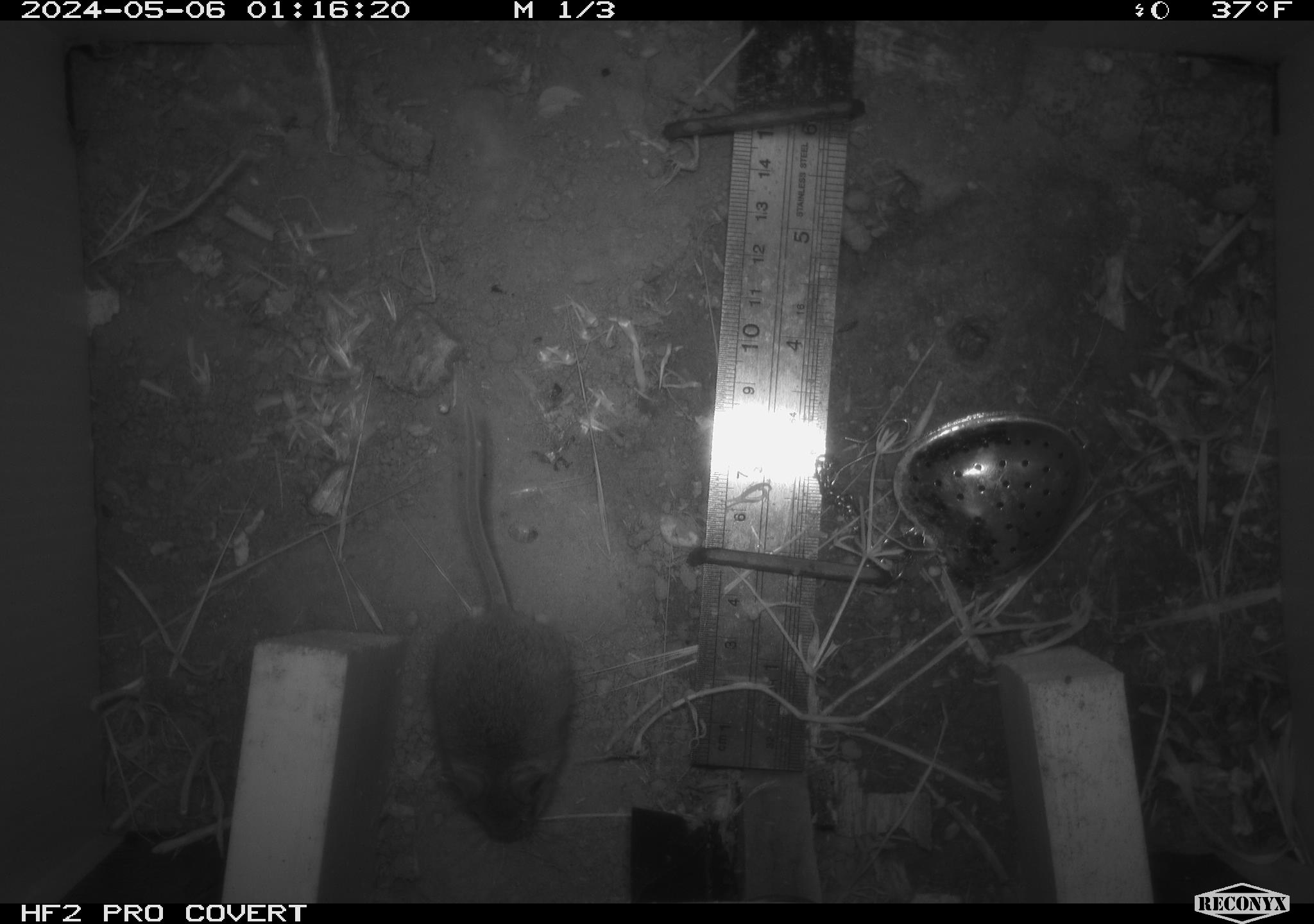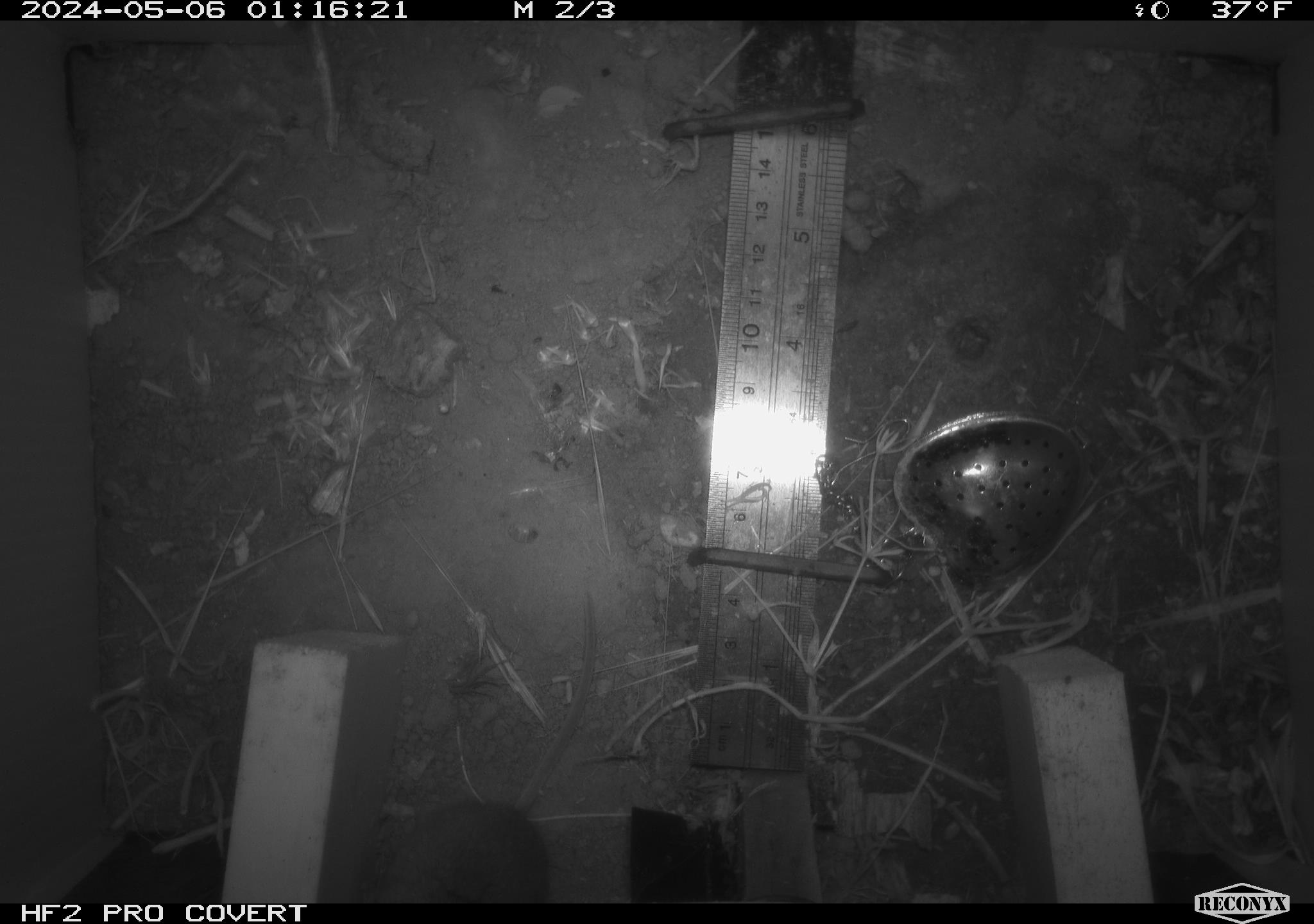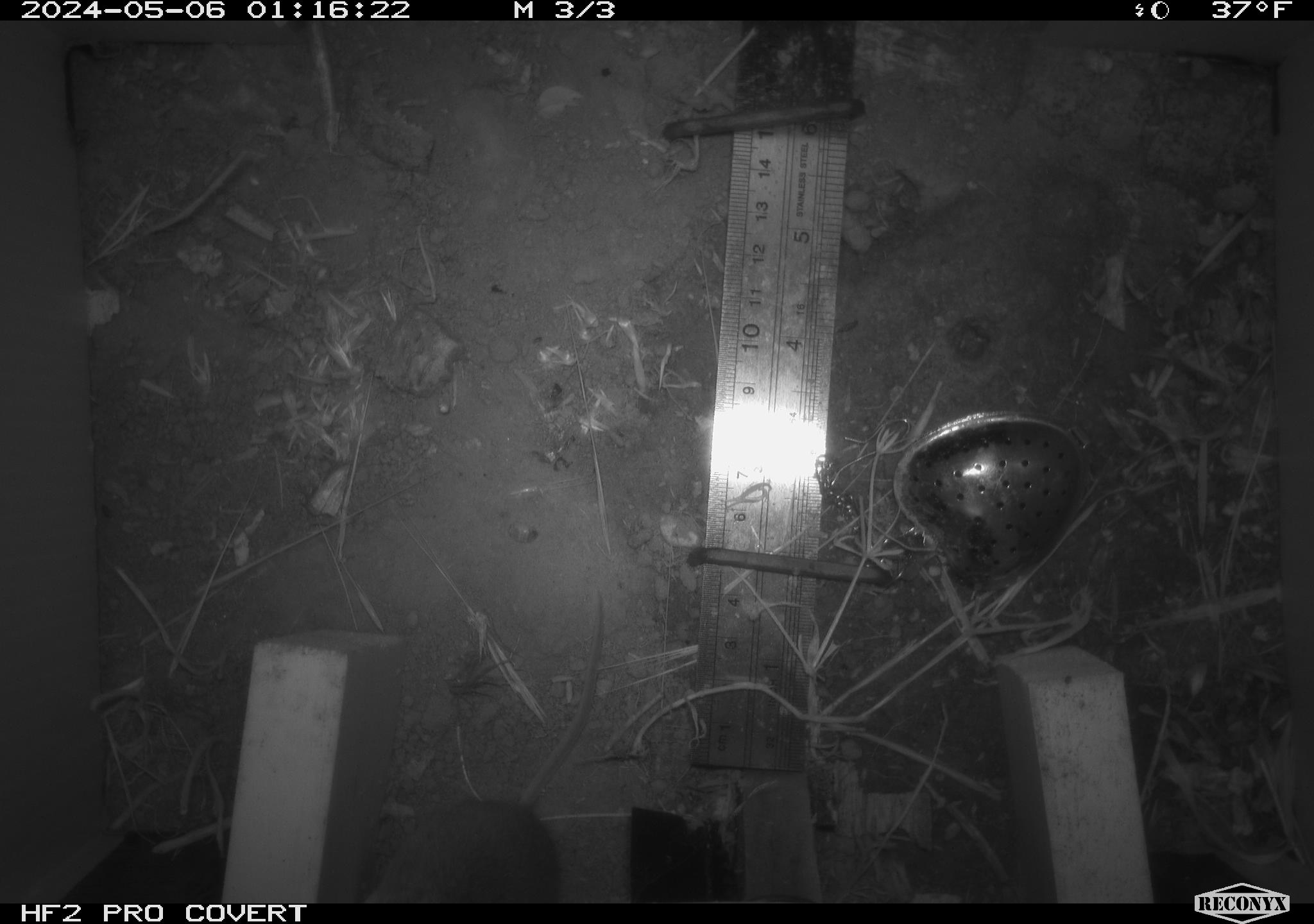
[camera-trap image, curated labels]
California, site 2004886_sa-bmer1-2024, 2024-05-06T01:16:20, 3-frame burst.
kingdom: Animalia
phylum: Chordata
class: Mammalia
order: Rodentia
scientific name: Rodentia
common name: mouse species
Mouse species (Rodentia).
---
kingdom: Animalia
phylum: Chordata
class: Mammalia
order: Rodentia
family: Cricetidae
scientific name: Arvicolinae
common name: voles, lemmings, and muskrats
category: arvicolinae subfamily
Arvicolinae subfamily (voles, lemmings, and muskrats) (Arvicolinae).